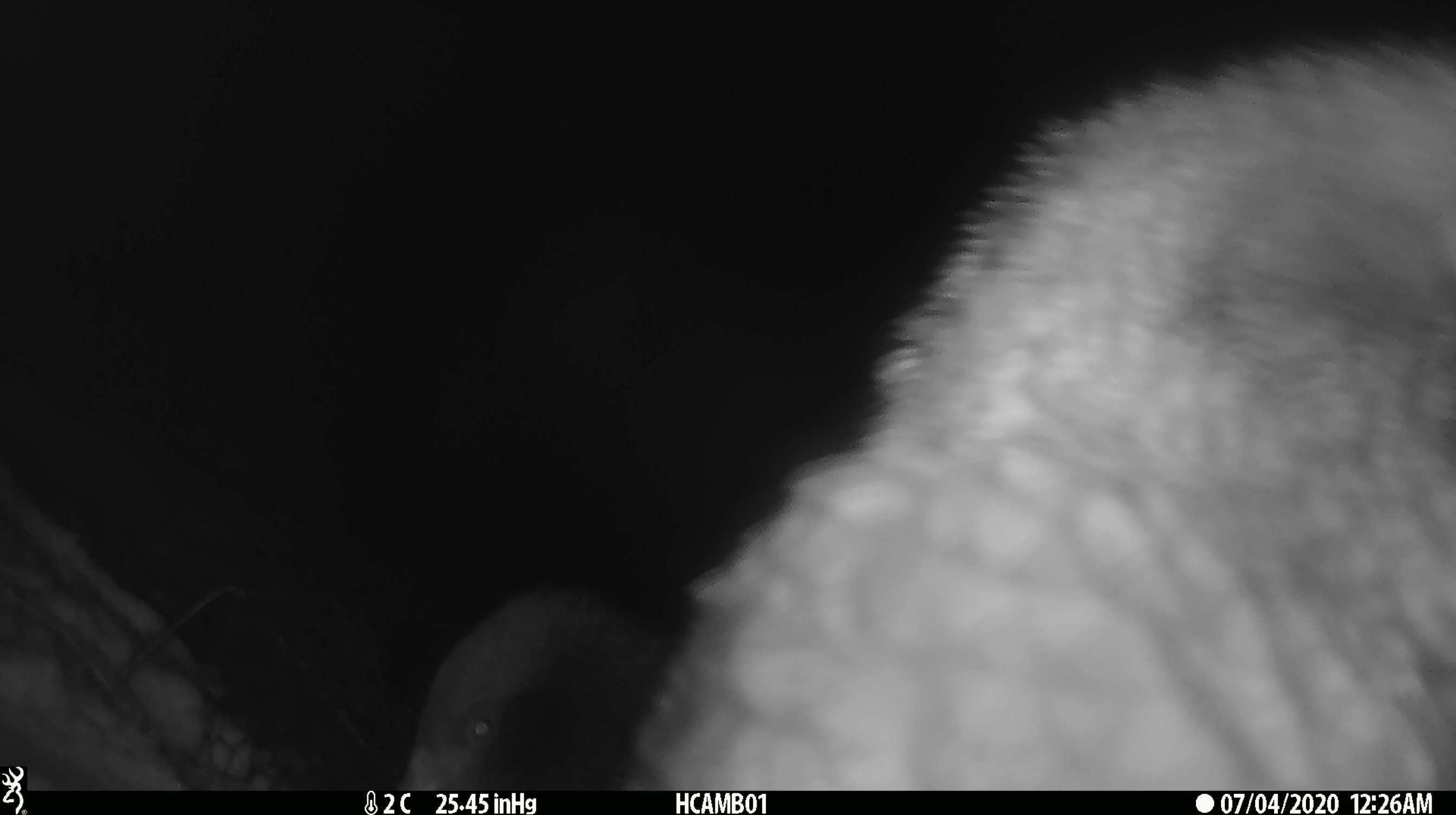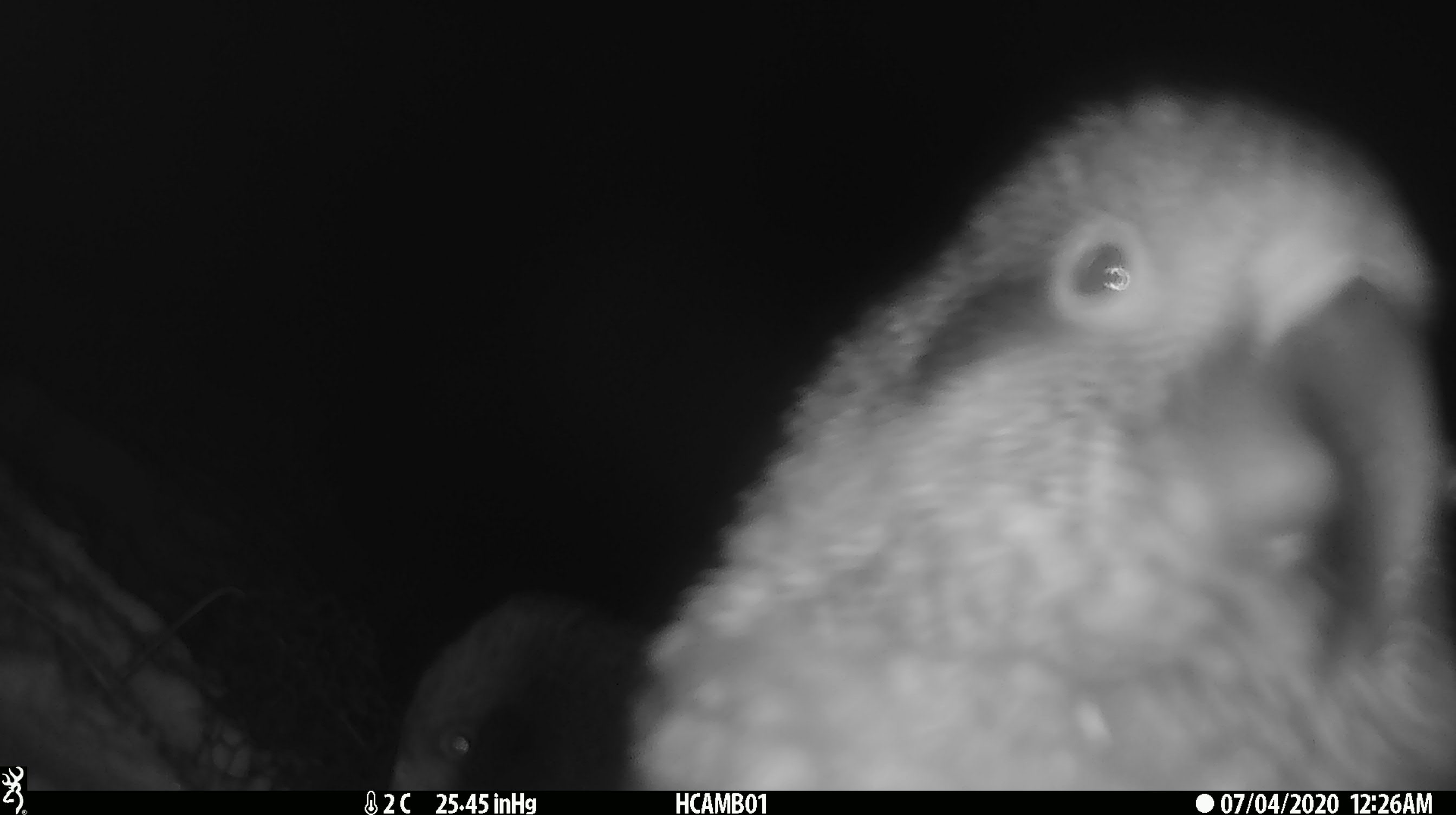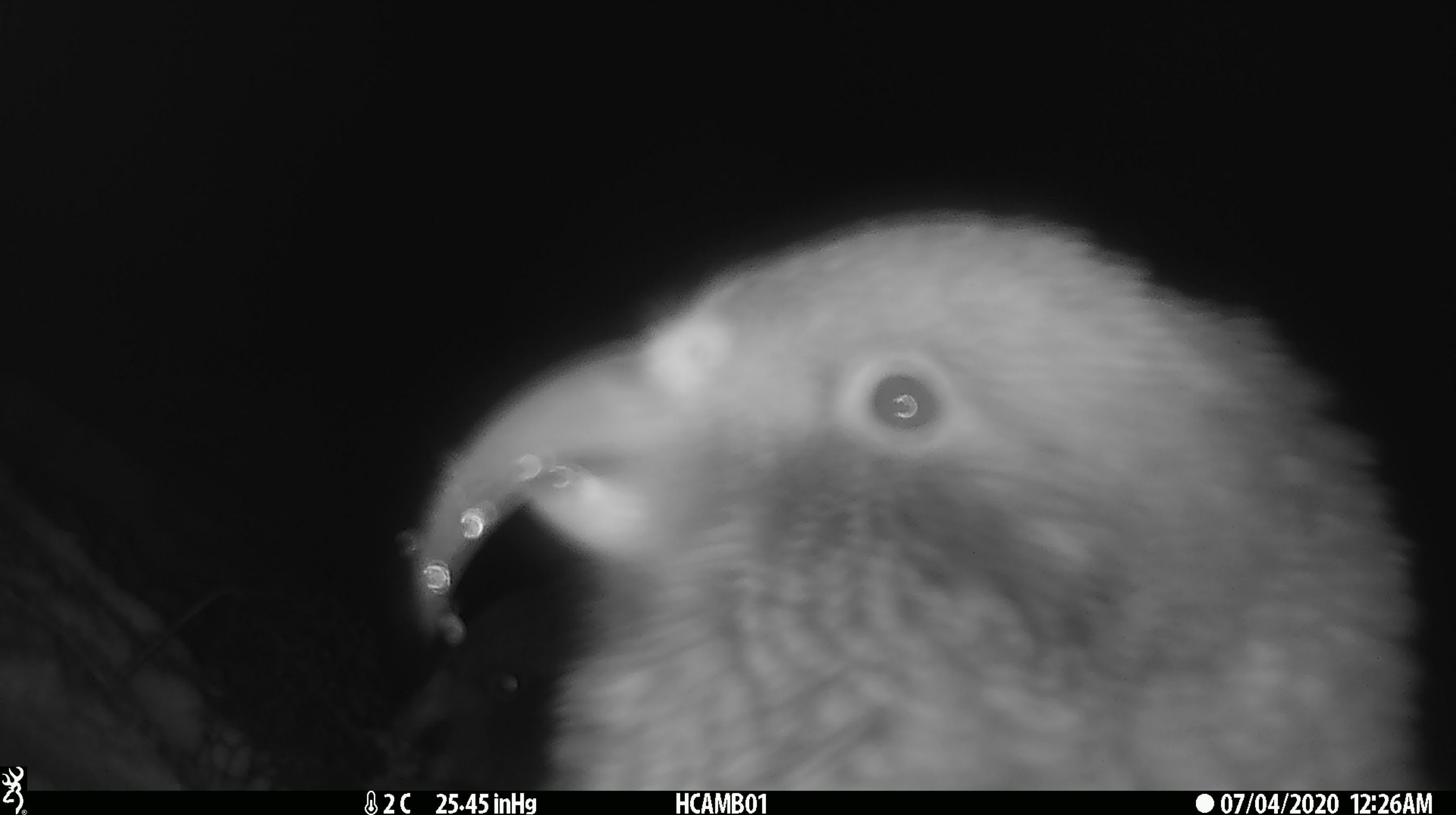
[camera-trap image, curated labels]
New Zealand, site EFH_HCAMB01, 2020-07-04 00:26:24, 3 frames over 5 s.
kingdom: Animalia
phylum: Chordata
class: Aves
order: Psittaciformes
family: Strigopidae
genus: Nestor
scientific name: Nestor notabilis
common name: kea